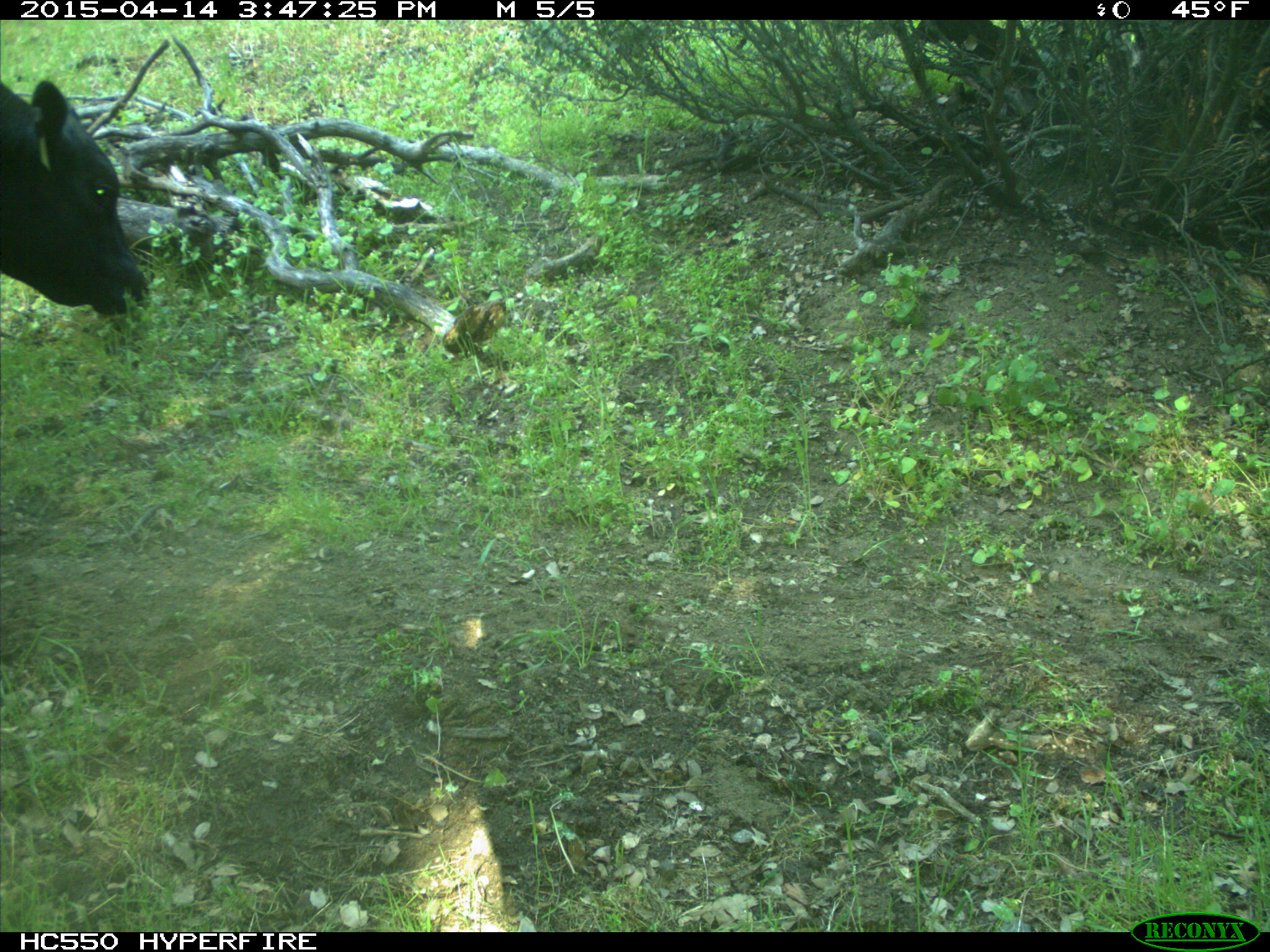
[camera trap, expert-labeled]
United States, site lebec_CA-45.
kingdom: Animalia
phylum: Chordata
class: Mammalia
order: Artiodactyla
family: Bovidae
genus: Bos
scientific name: Bos taurus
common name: domestic cow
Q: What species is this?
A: Bos taurus (domestic cow).